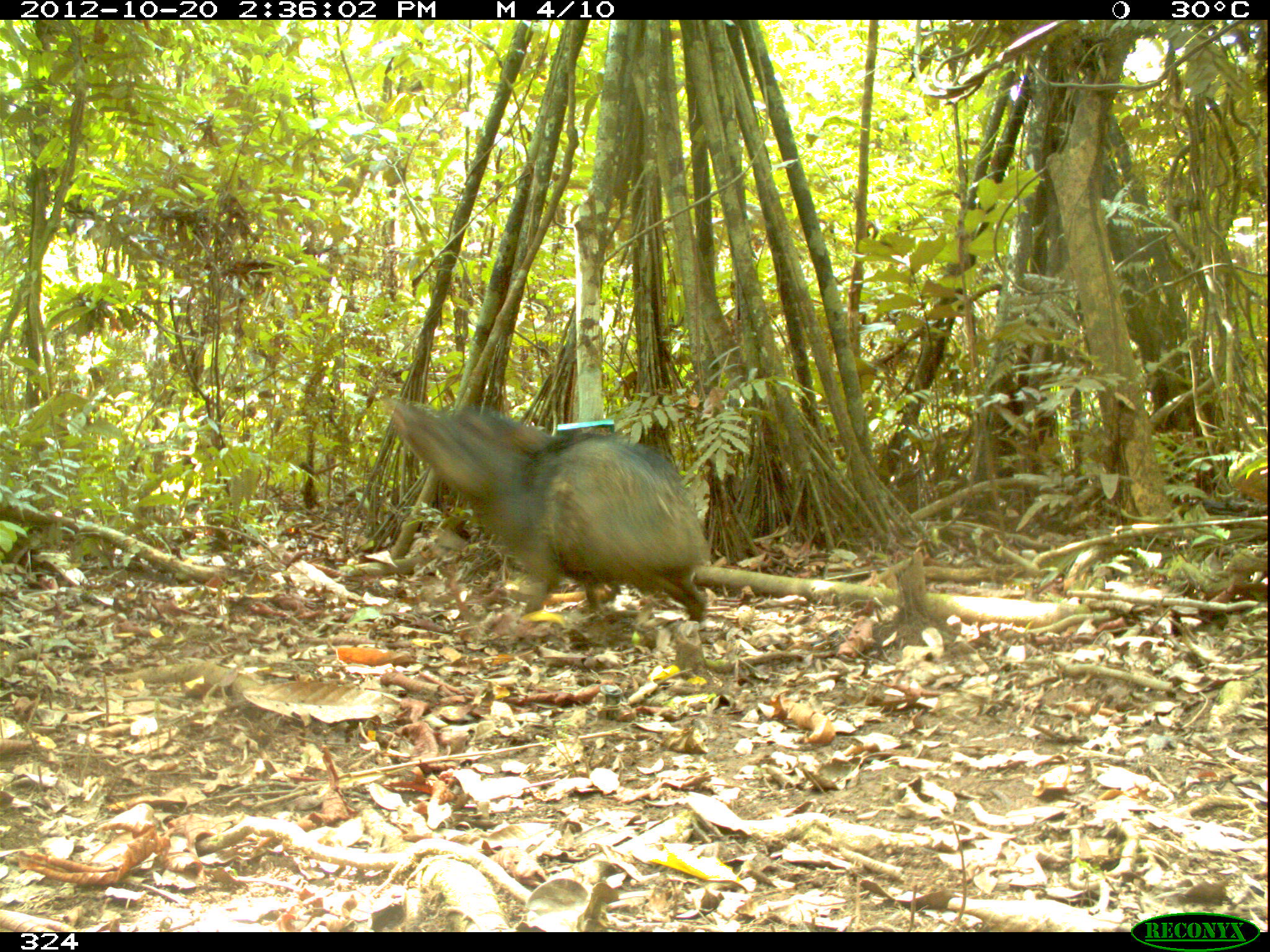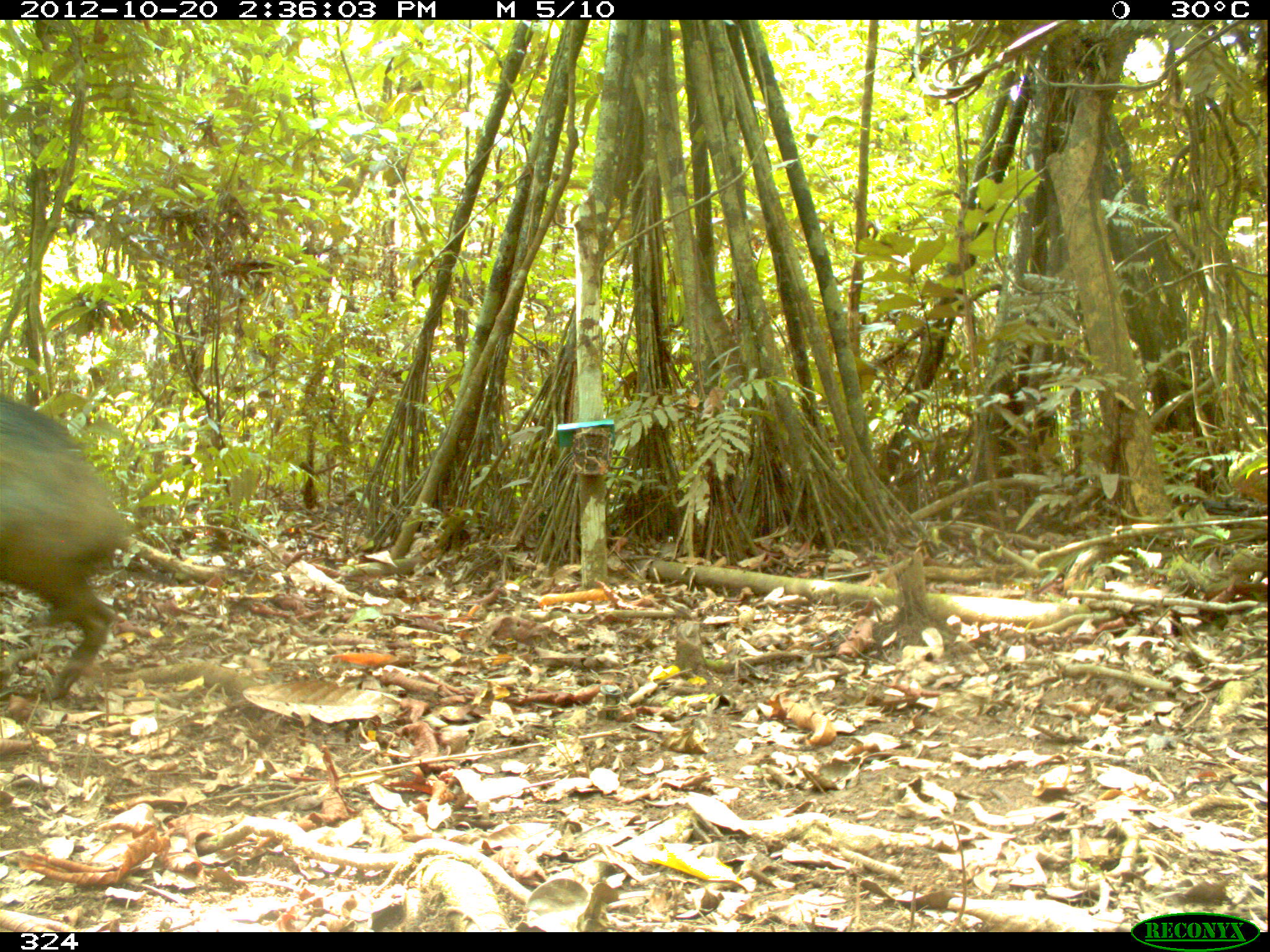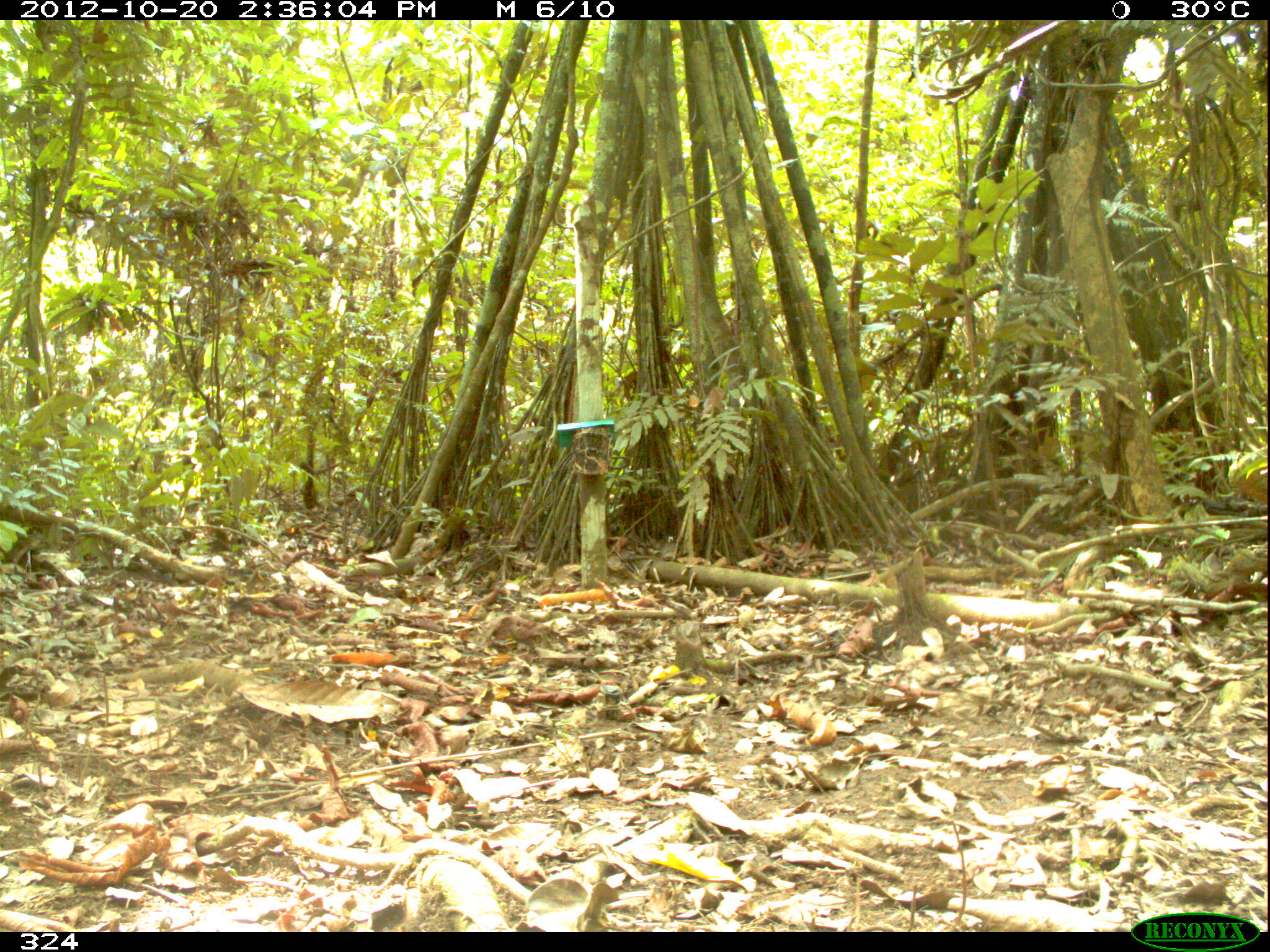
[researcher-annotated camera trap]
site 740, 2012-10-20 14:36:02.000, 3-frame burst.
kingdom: Animalia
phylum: Chordata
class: Mammalia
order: Artiodactyla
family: Tayassuidae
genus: Tayassu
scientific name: Tayassu pecari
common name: white-lipped peccary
Tayassu pecari (white-lipped peccary).